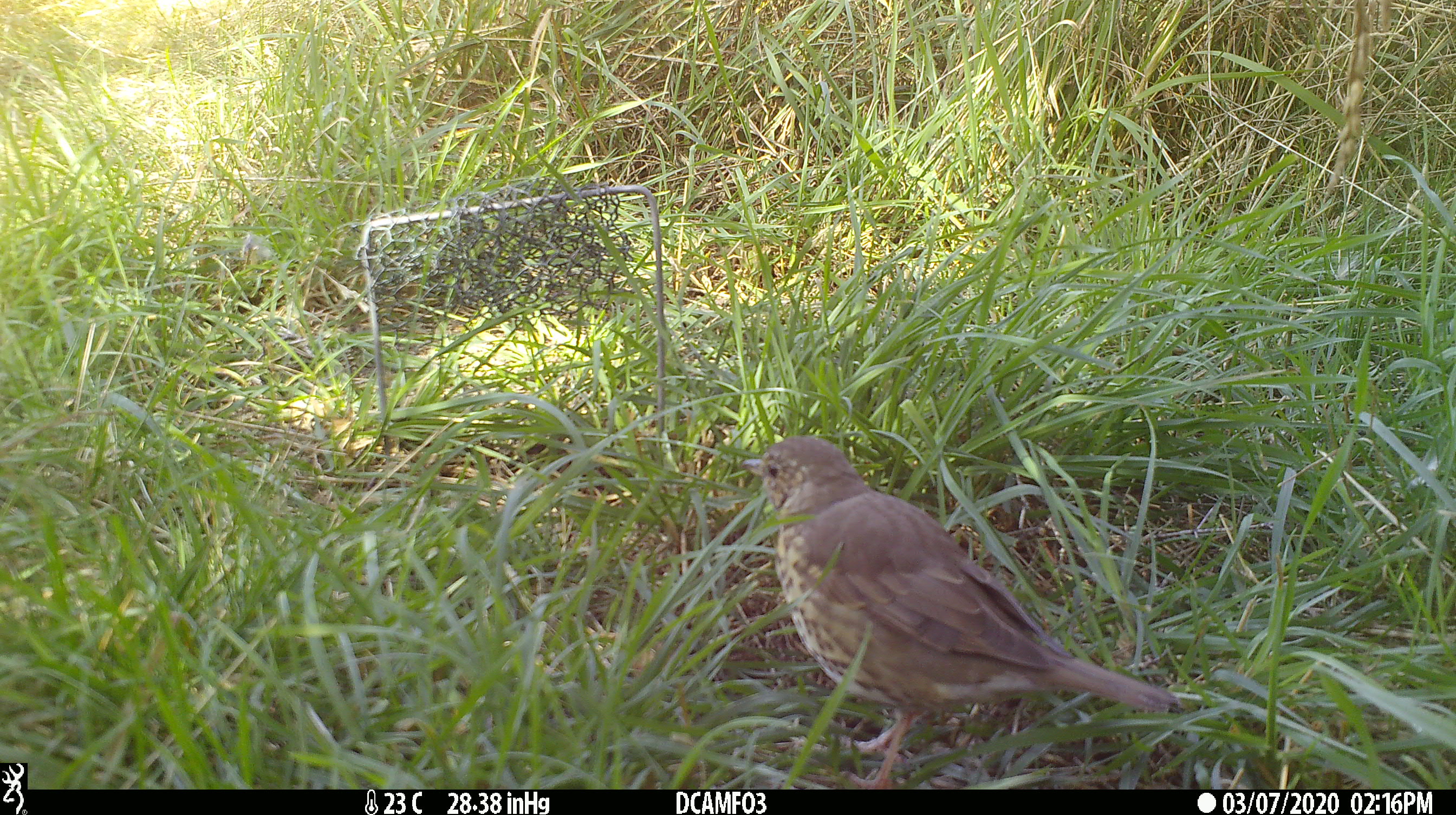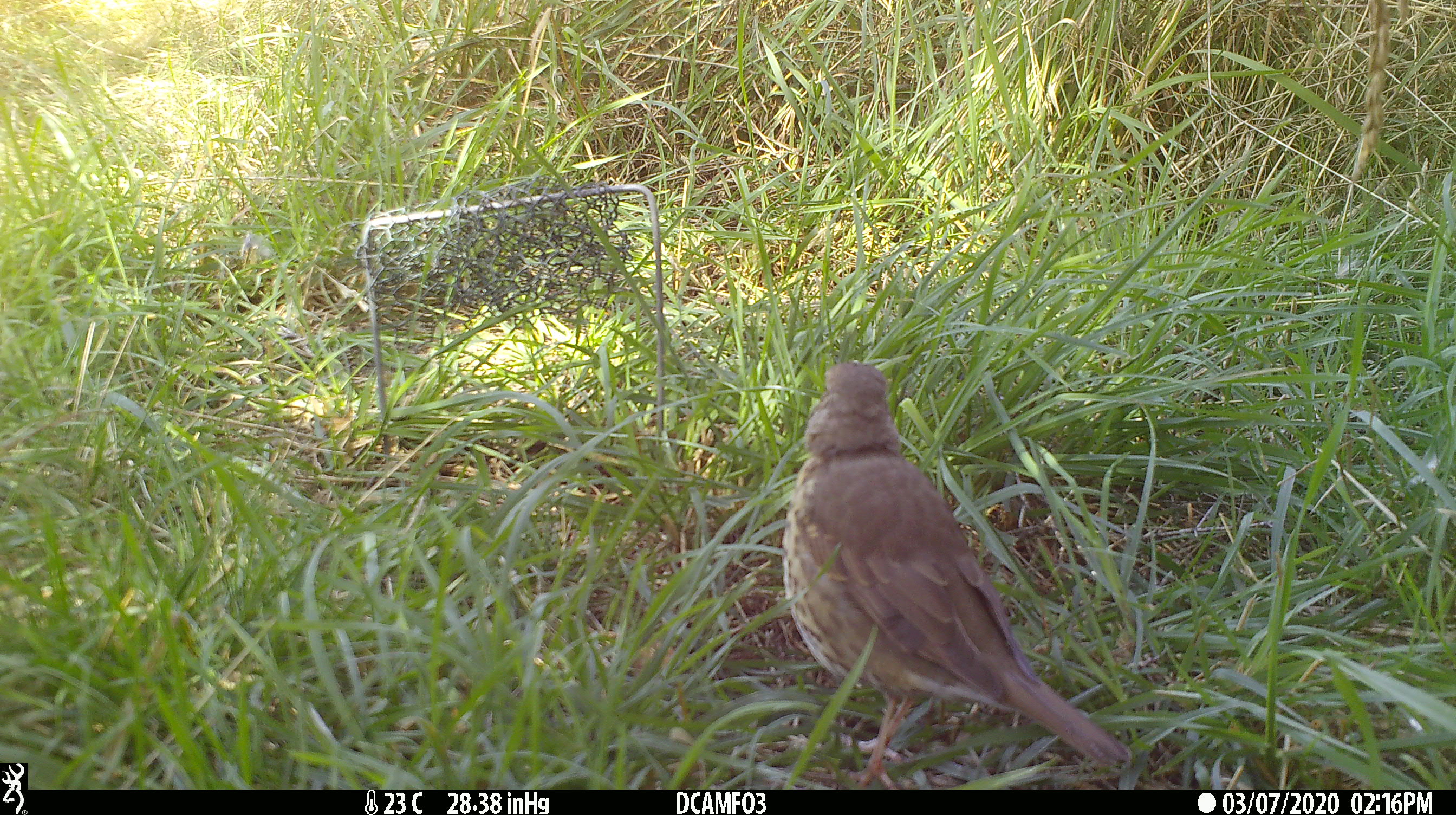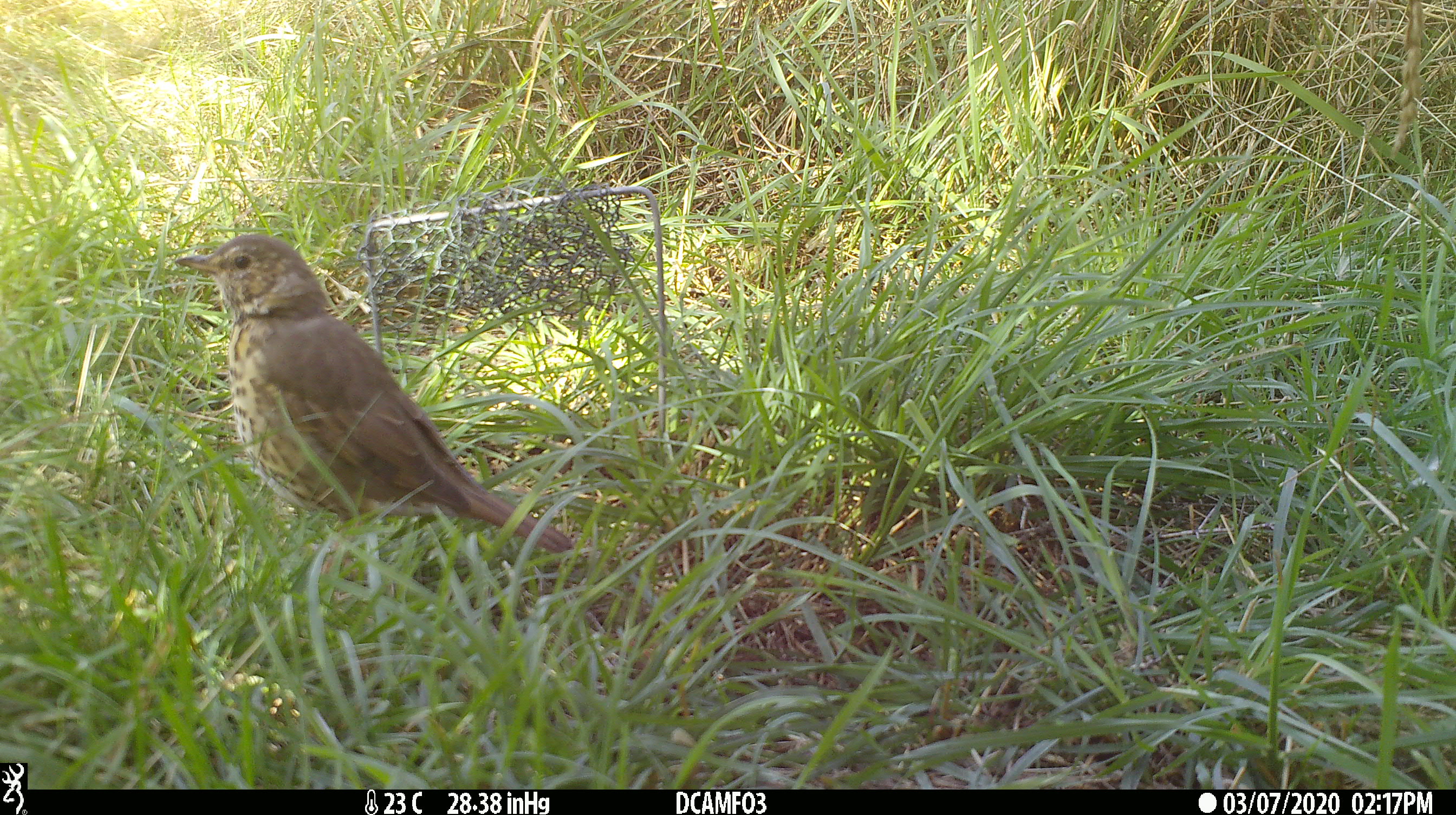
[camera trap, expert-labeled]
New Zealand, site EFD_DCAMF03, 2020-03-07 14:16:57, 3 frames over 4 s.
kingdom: Animalia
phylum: Chordata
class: Aves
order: Passeriformes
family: Turdidae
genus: Turdus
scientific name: Turdus philomelos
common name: song thrush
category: thrush